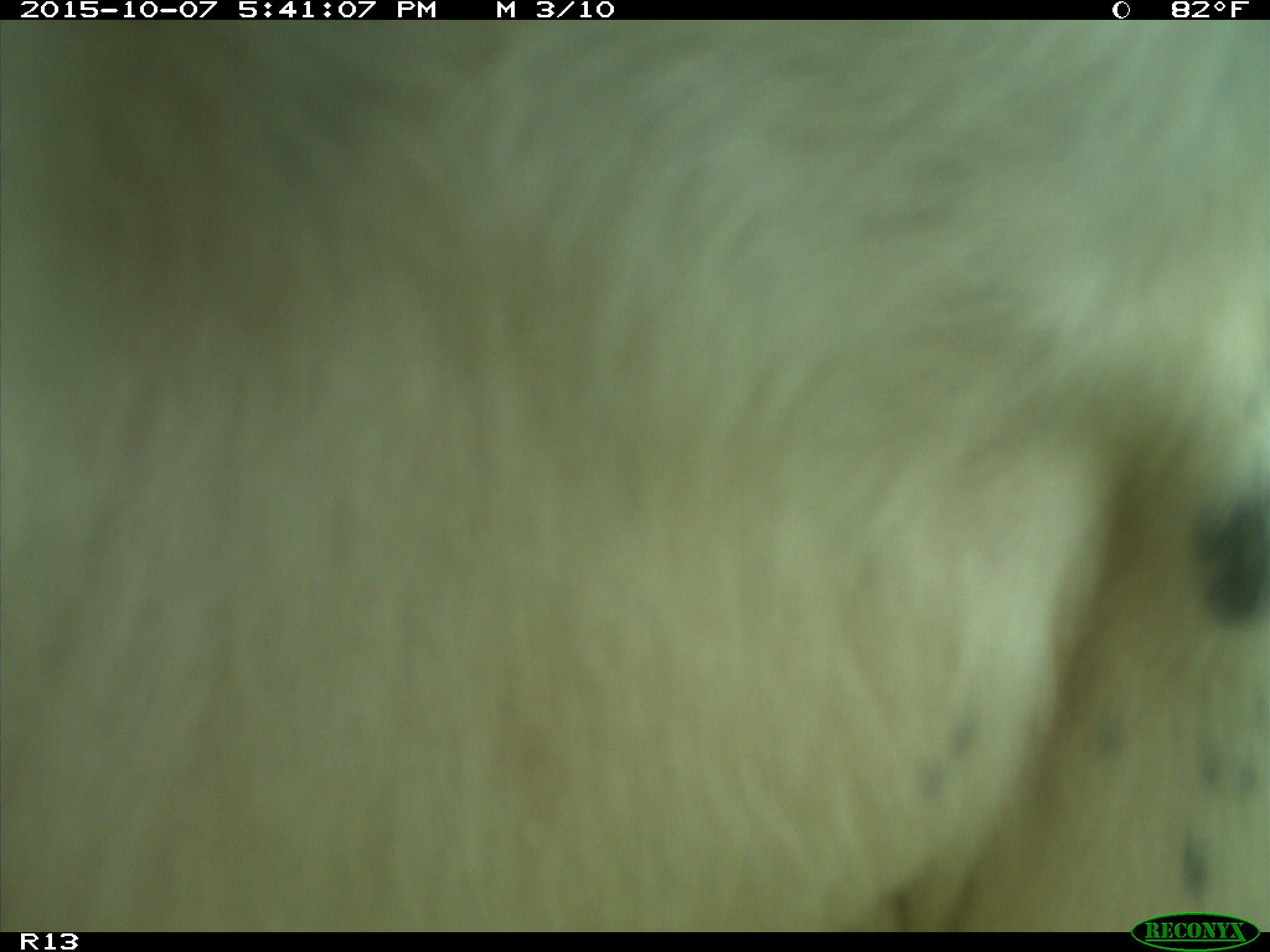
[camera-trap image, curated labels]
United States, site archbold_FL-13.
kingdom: Animalia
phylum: Chordata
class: Mammalia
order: Artiodactyla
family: Bovidae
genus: Bos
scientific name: Bos taurus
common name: domestic cow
Bos taurus (domestic cow).